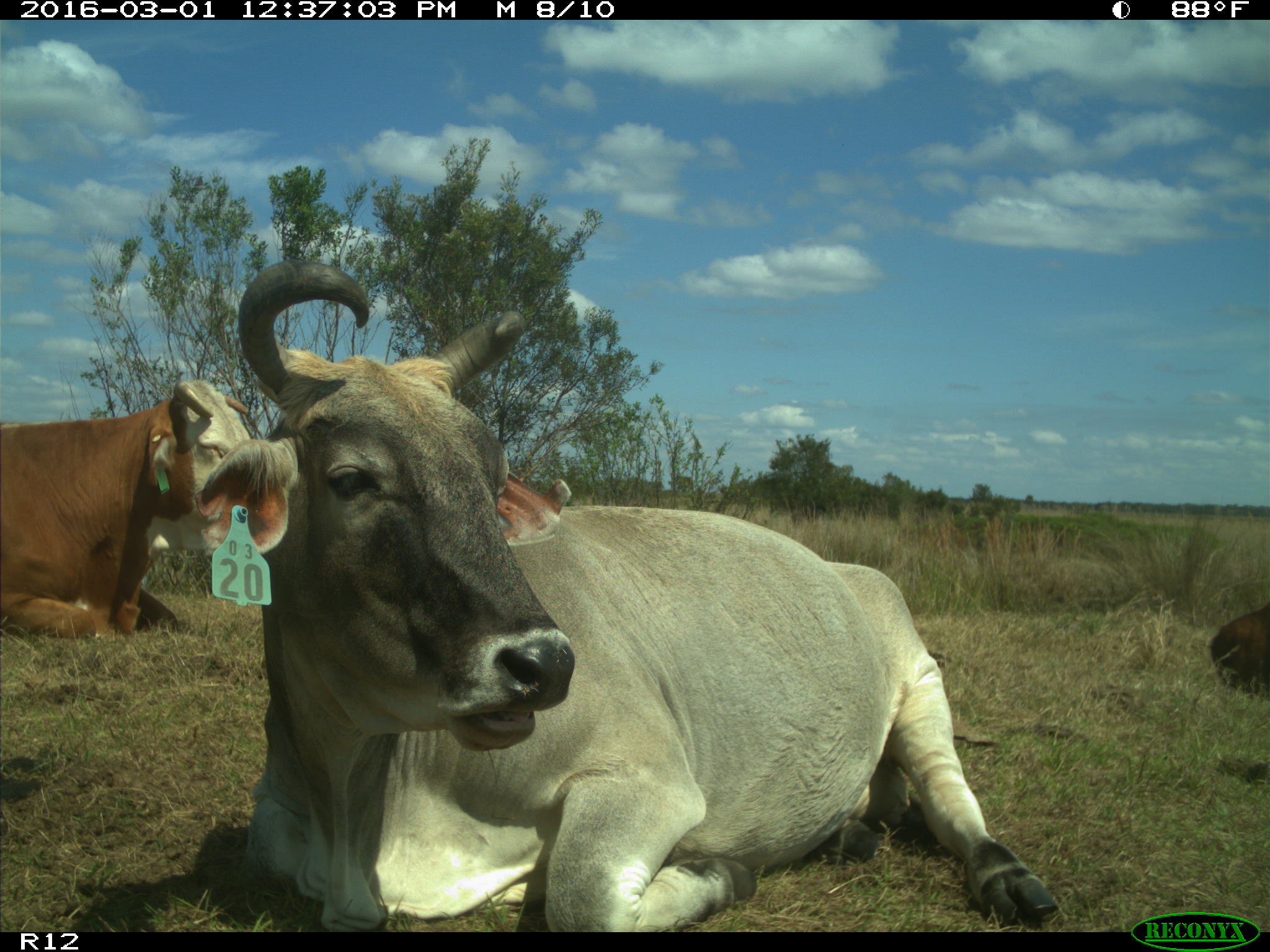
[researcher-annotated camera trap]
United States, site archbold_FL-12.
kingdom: Animalia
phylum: Chordata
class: Mammalia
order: Artiodactyla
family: Bovidae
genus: Bos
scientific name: Bos taurus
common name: domestic cow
Bos taurus (domestic cow).